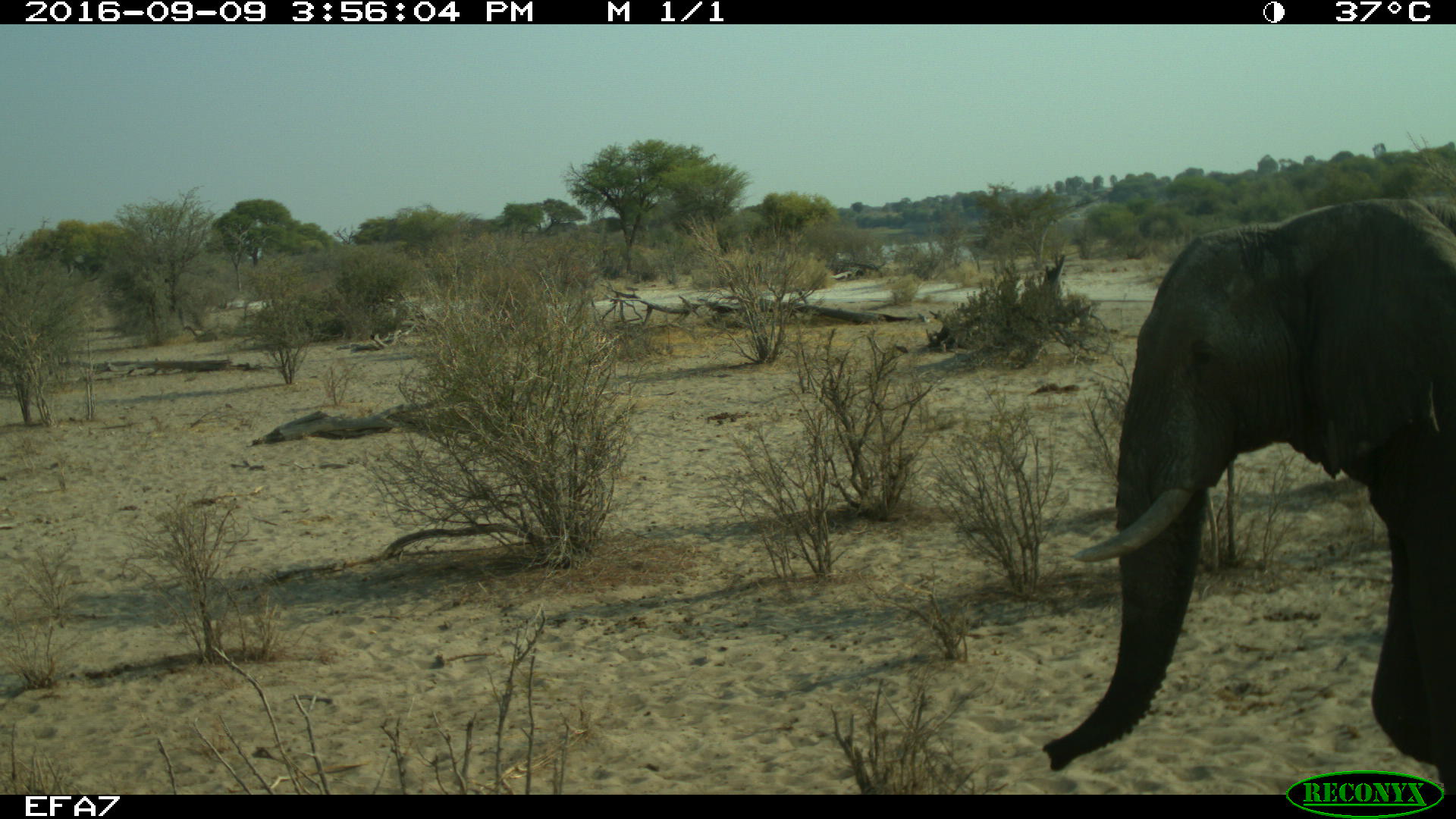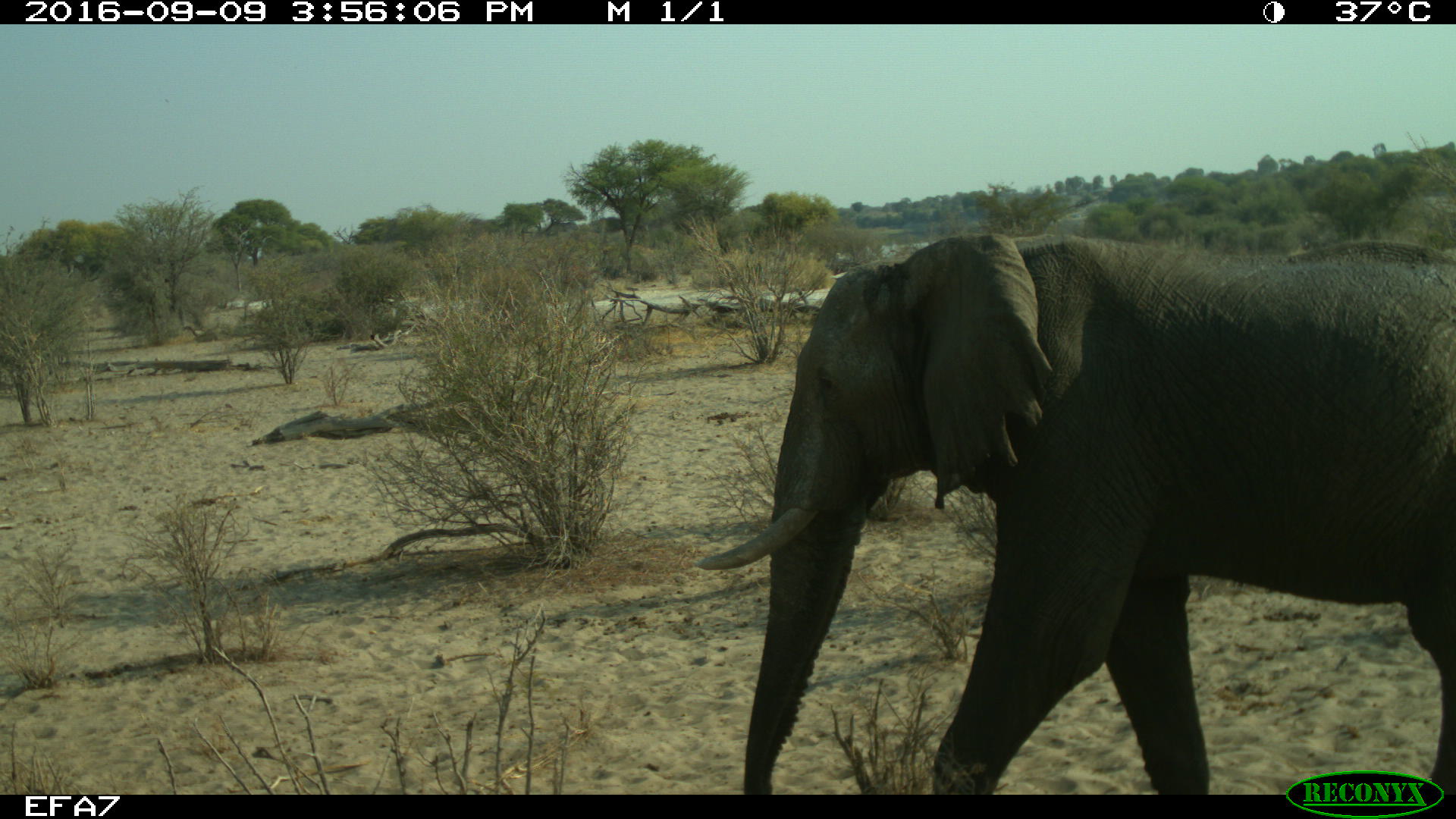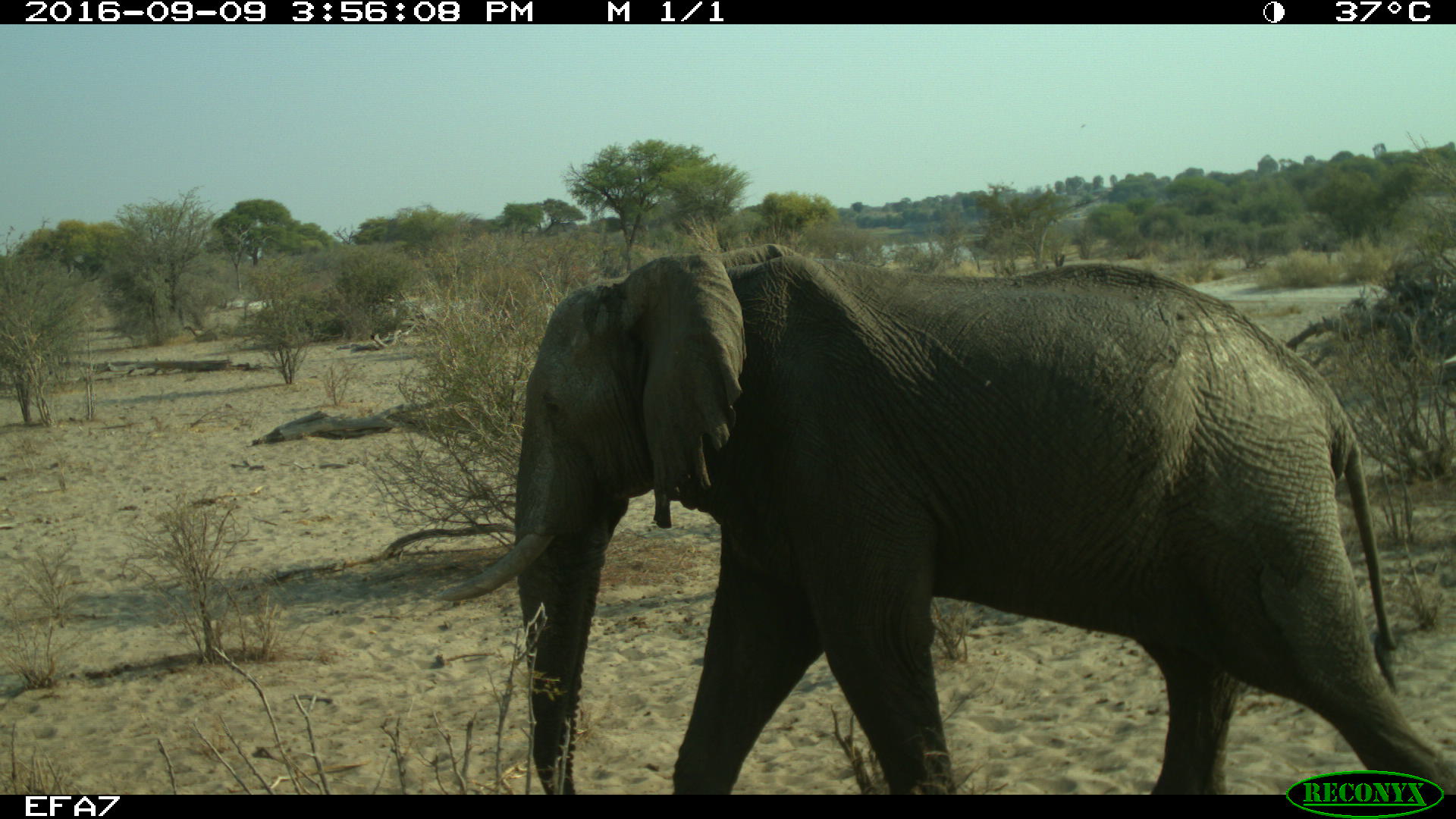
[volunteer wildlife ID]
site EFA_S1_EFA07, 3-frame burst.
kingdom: Animalia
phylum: Chordata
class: Mammalia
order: Proboscidea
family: Elephantidae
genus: Loxodonta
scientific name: Loxodonta africana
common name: african bush elephant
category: elephant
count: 1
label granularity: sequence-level